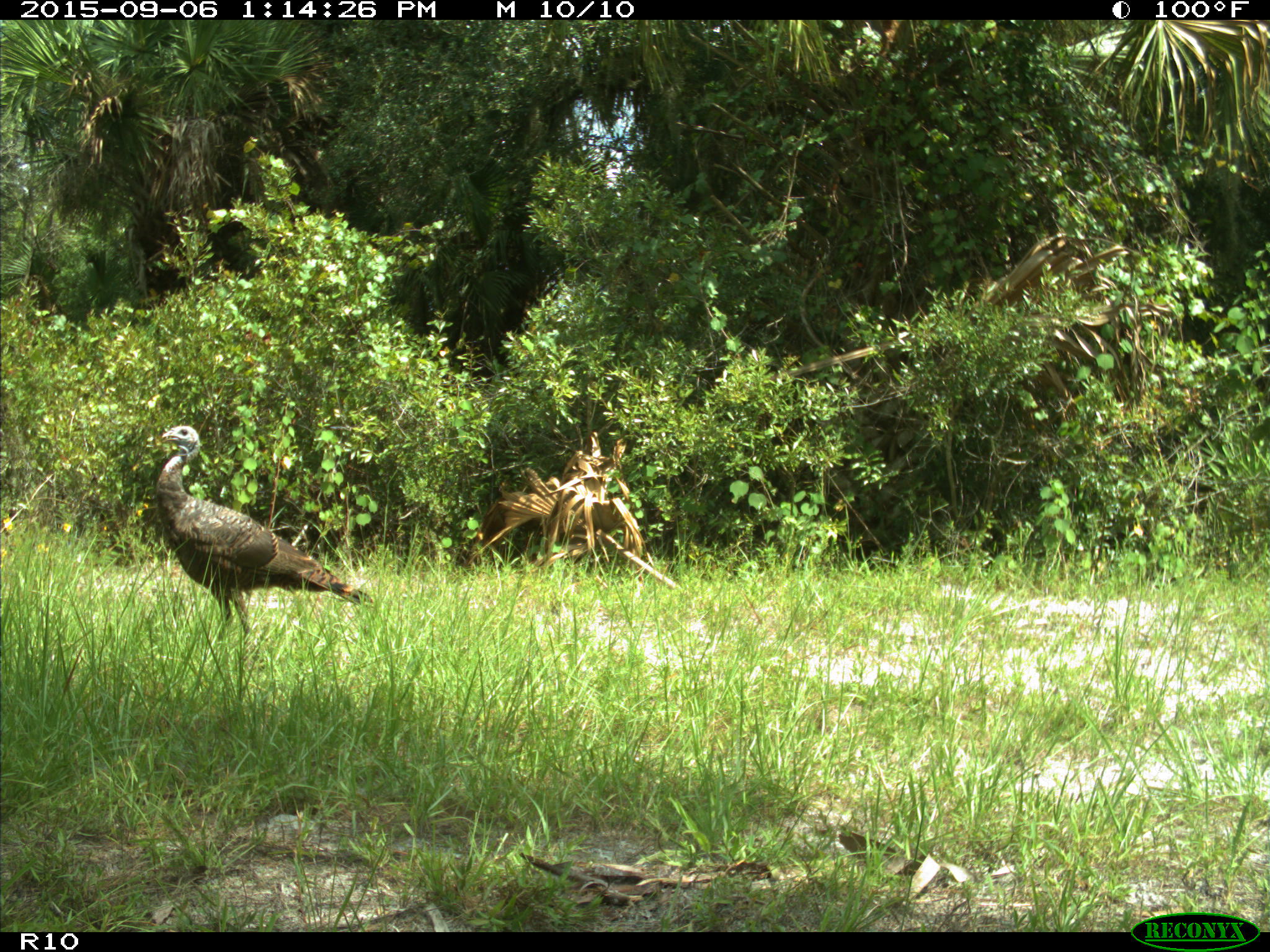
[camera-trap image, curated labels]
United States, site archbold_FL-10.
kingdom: Animalia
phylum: Chordata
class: Aves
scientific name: Aves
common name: birds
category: unidentified bird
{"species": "unidentified bird (birds) (Aves)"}